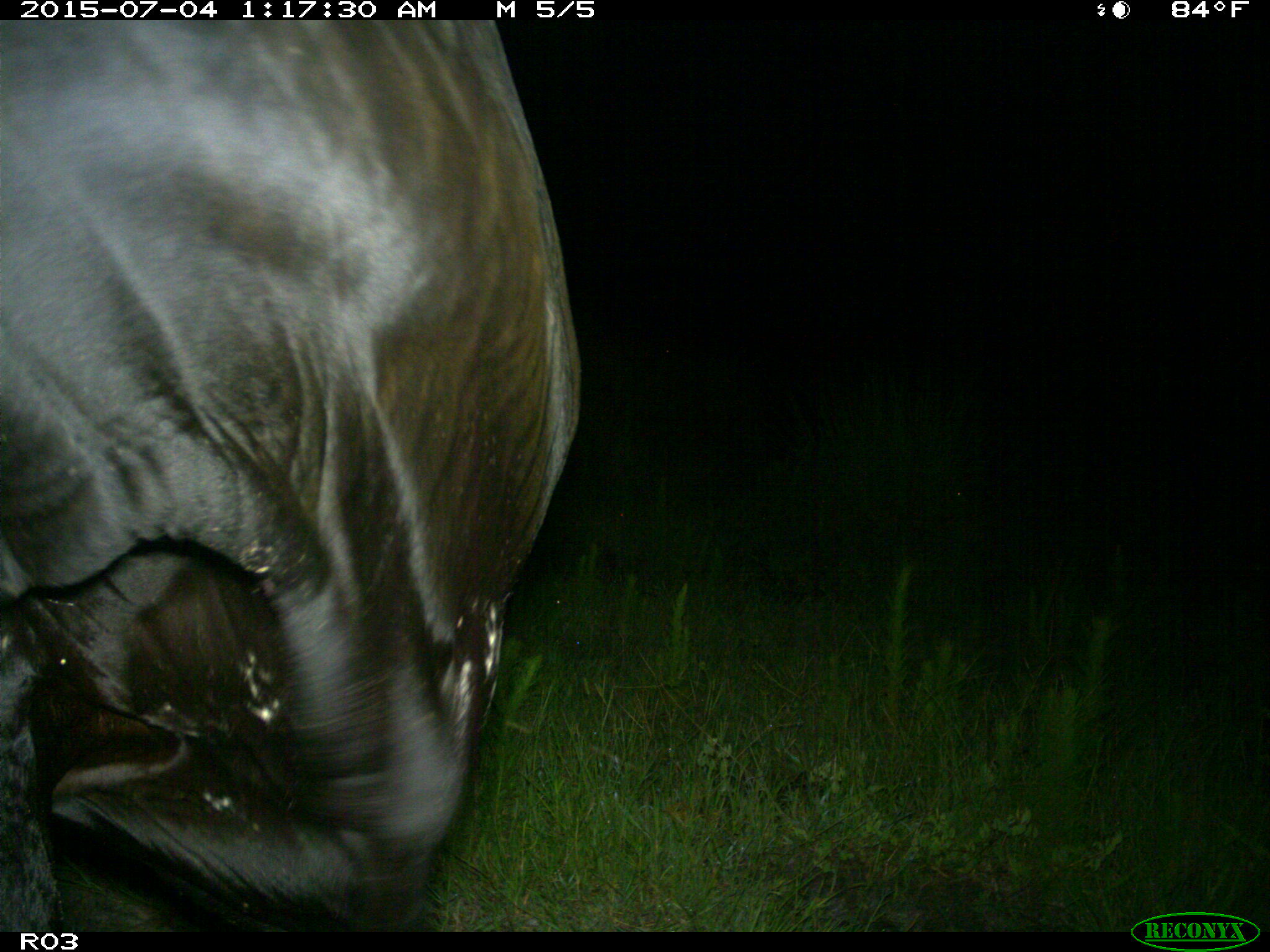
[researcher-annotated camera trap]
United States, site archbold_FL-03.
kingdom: Animalia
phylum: Chordata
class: Mammalia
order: Artiodactyla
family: Bovidae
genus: Bos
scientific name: Bos taurus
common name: domestic cow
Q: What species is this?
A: Bos taurus (domestic cow).